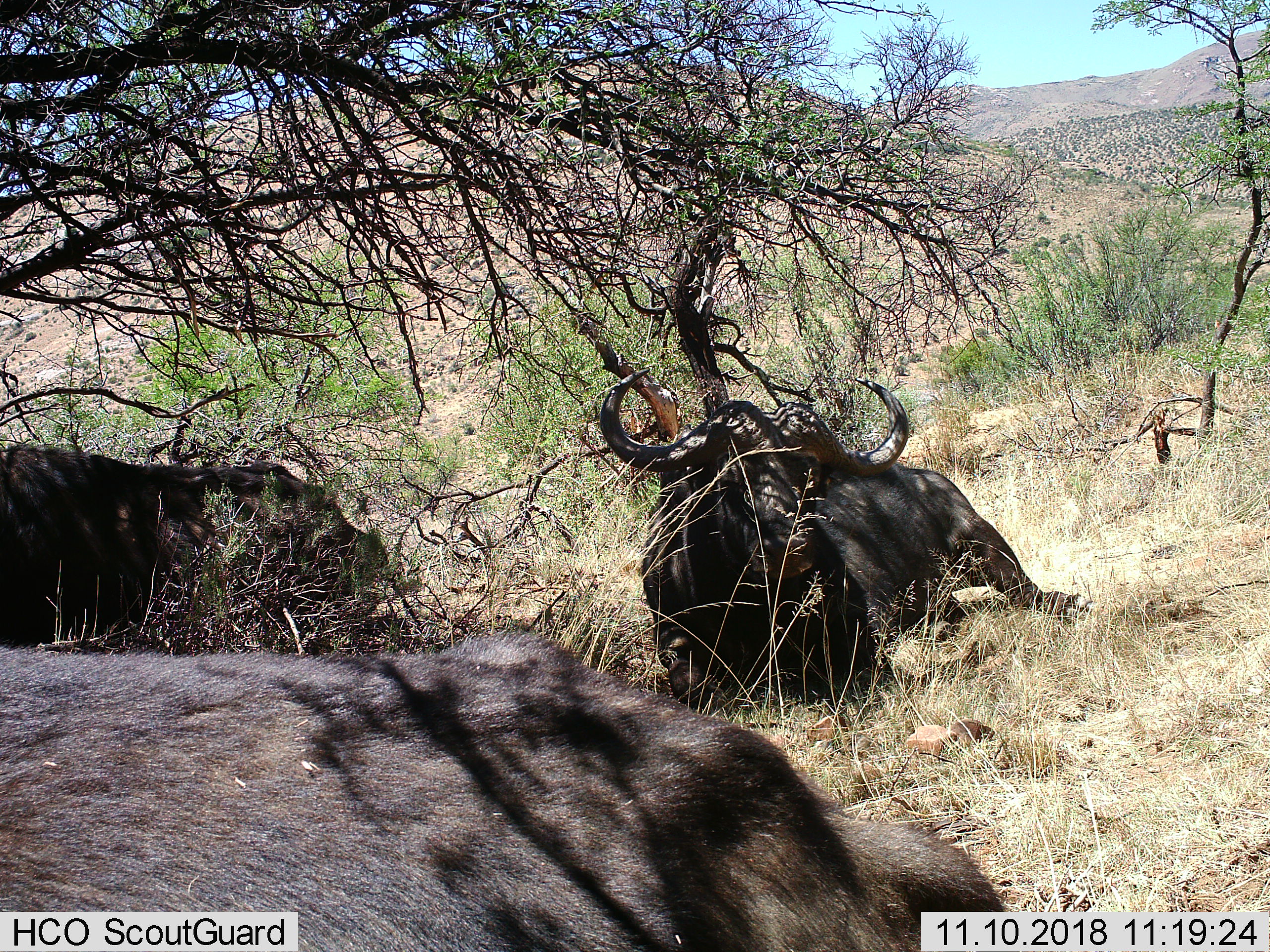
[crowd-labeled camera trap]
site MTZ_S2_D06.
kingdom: Animalia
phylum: Chordata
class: Mammalia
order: Artiodactyla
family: Bovidae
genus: Syncerus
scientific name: Syncerus caffer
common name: african buffalo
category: buffalo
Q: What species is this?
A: Buffalo (african buffalo) (Syncerus caffer).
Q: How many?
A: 3.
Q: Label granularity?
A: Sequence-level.